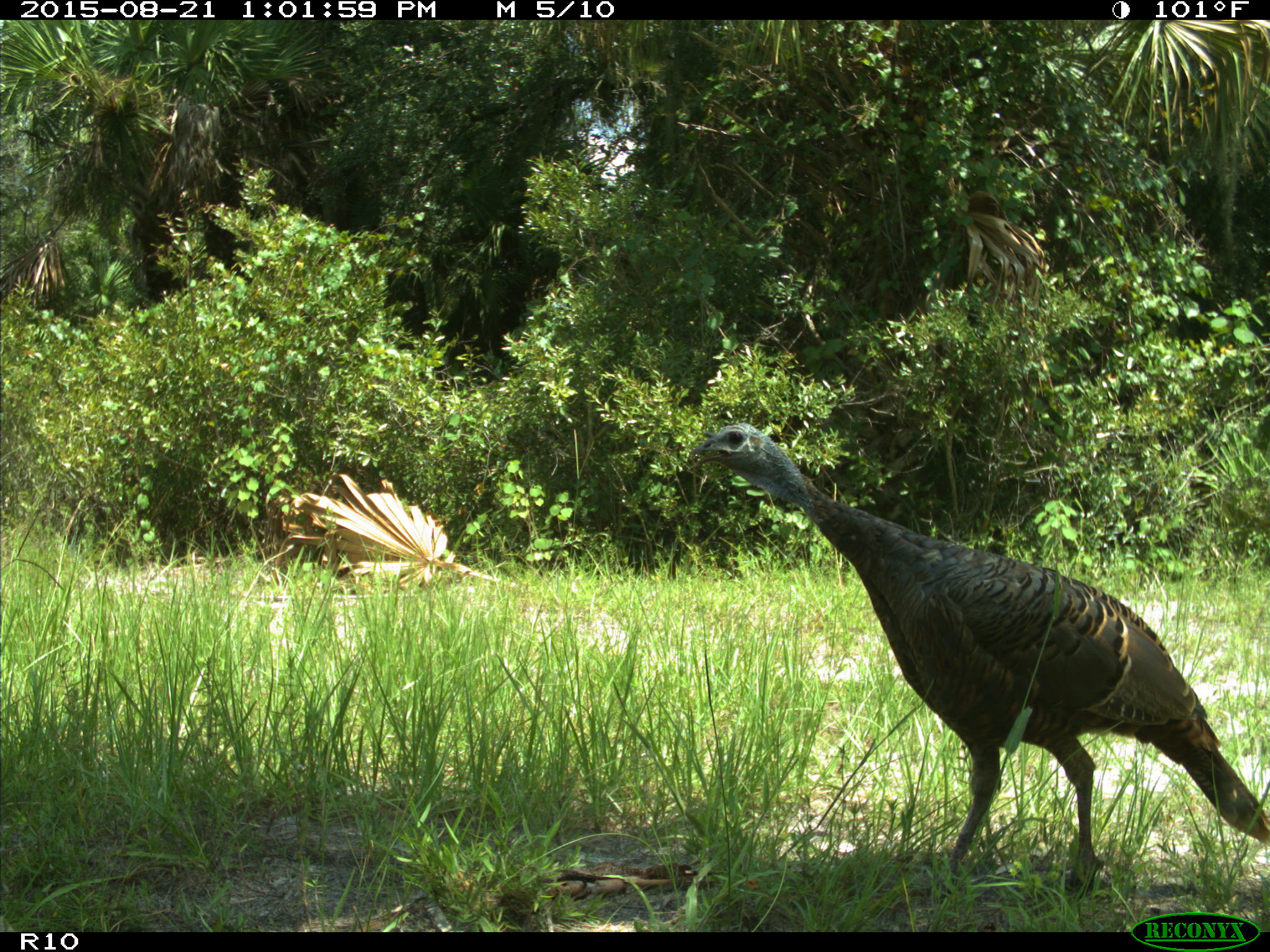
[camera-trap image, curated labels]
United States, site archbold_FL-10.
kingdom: Animalia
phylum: Chordata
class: Aves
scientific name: Aves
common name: birds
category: unidentified bird